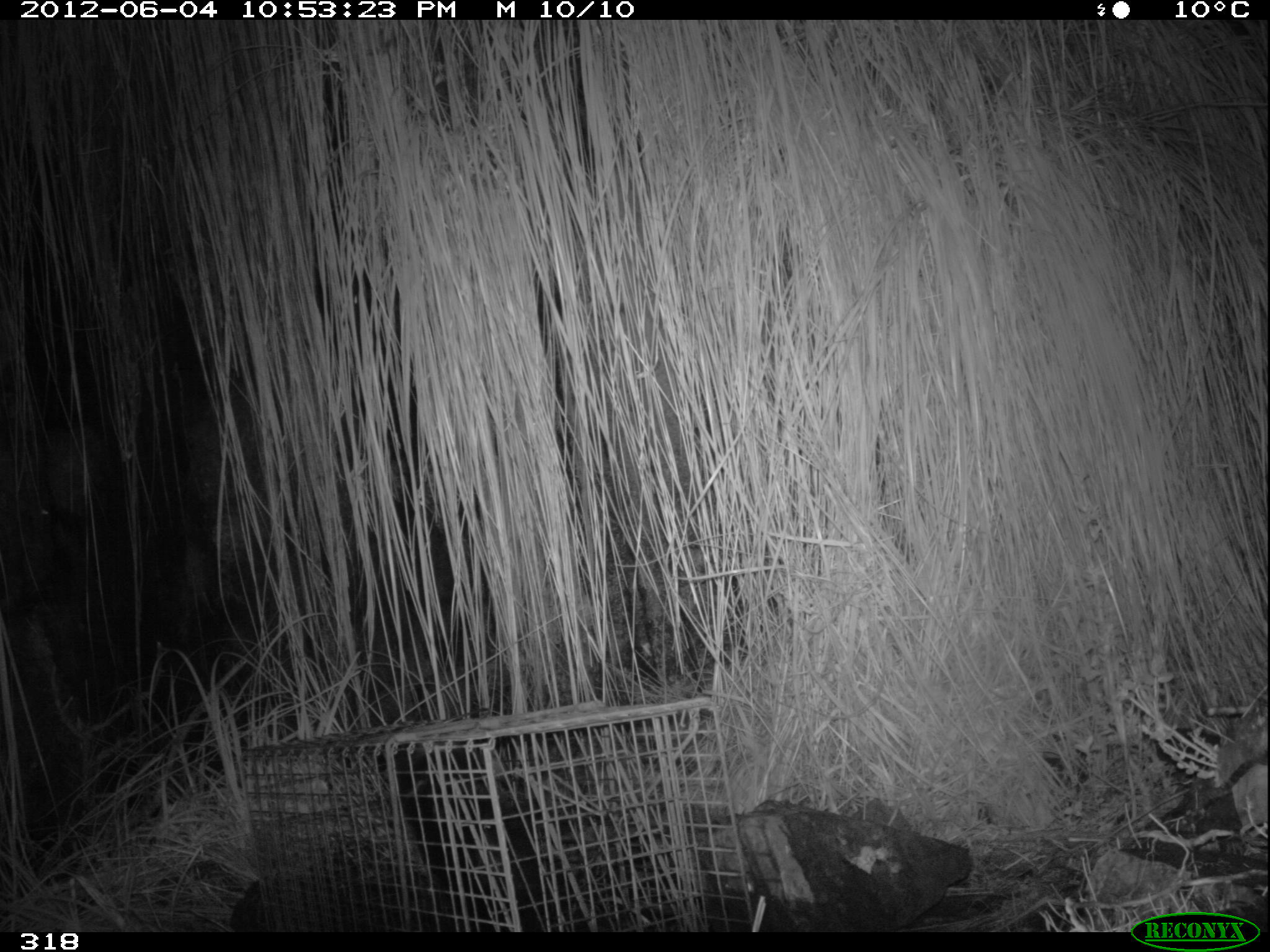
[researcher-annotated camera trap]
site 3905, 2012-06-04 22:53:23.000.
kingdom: Animalia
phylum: Chordata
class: Mammalia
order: Didelphimorphia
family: Didelphidae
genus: Didelphis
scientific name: Didelphis pernigra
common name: andean white-eared opossum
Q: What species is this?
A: Didelphis pernigra (andean white-eared opossum).